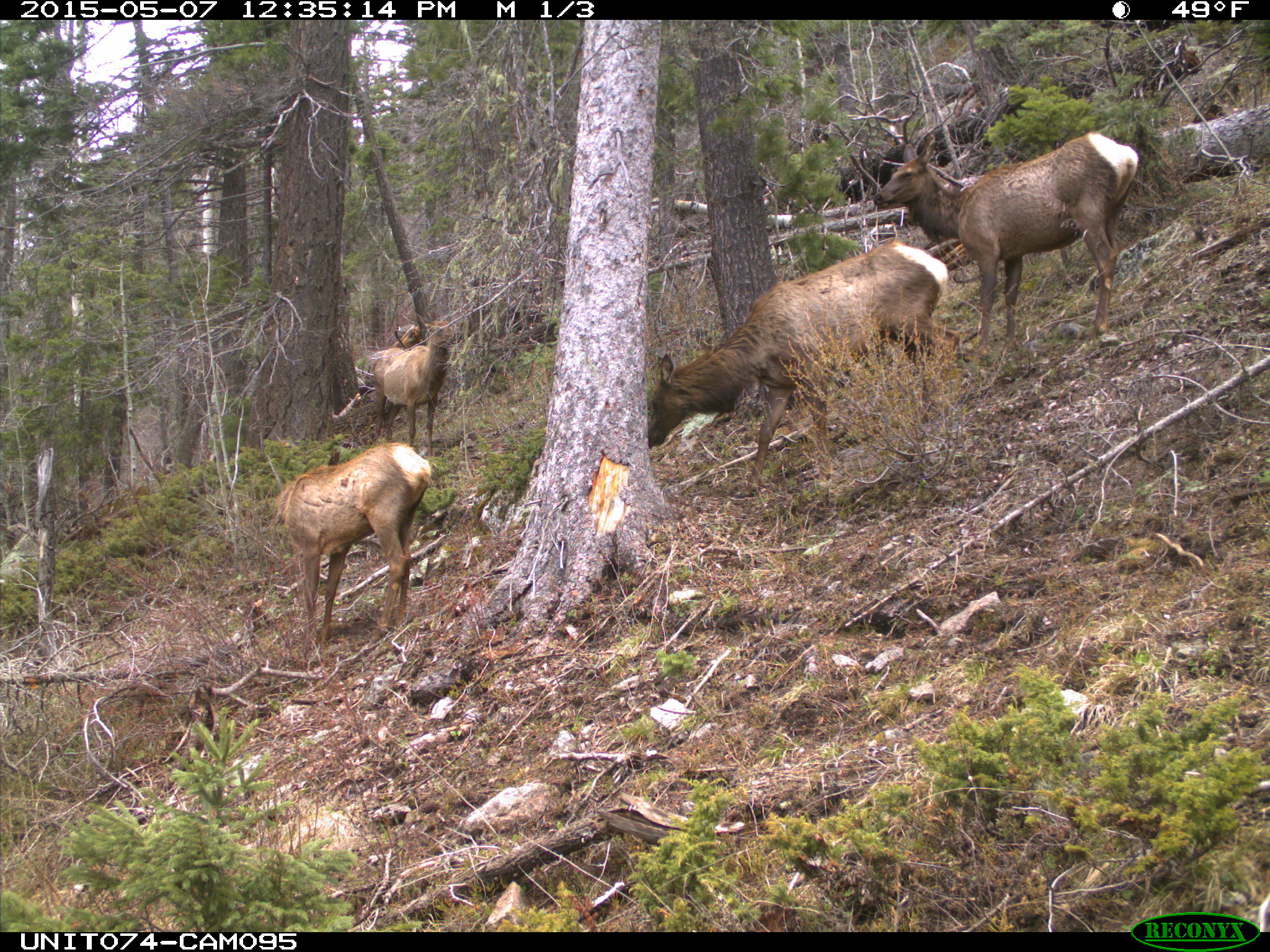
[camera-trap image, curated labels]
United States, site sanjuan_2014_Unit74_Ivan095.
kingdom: Animalia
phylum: Chordata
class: Mammalia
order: Artiodactyla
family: Cervidae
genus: Cervus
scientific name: Cervus elaphus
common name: red deer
Cervus elaphus (red deer).